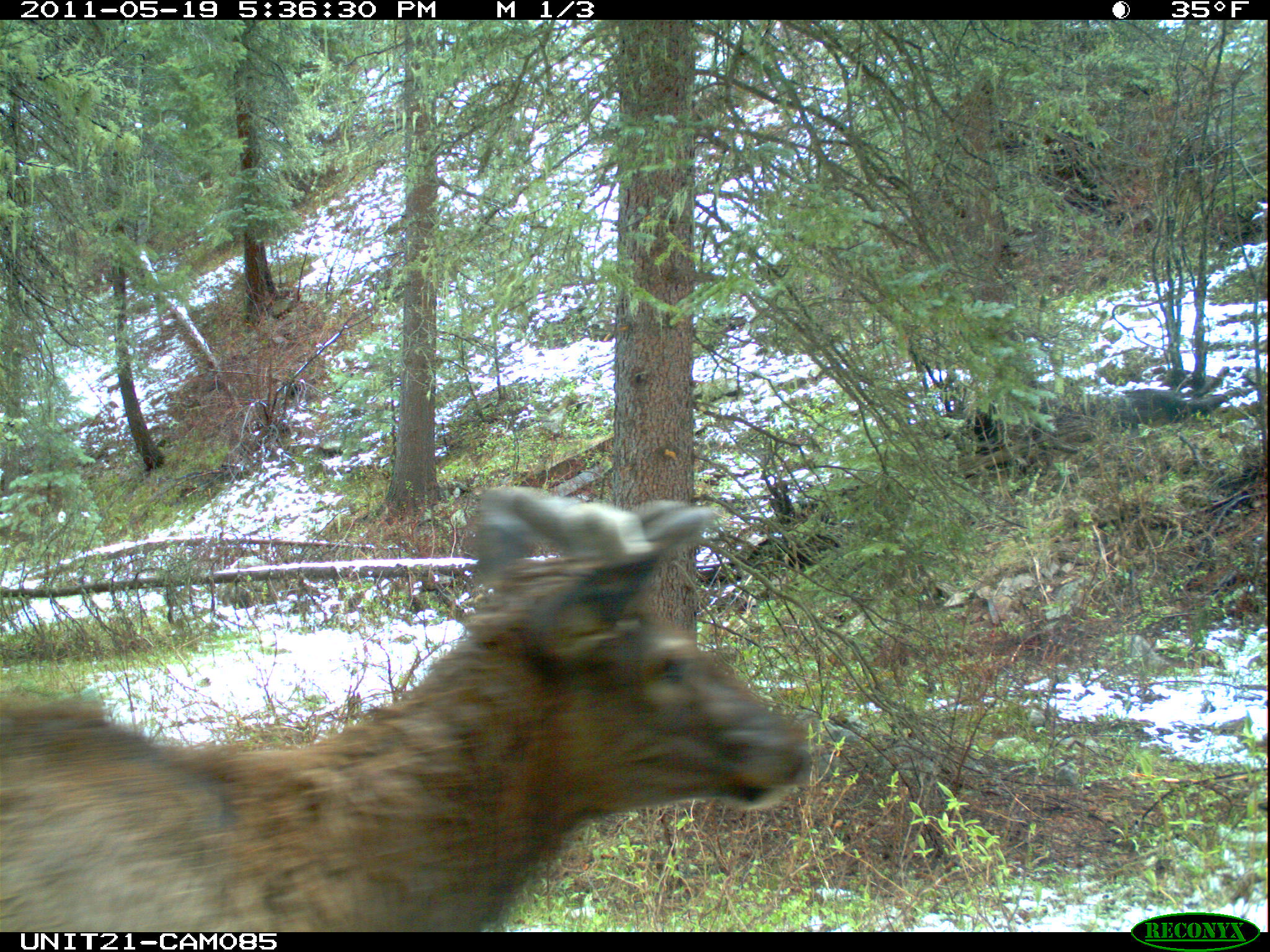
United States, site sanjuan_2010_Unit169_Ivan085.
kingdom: Animalia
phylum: Chordata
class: Mammalia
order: Artiodactyla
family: Cervidae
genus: Cervus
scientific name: Cervus elaphus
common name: red deer